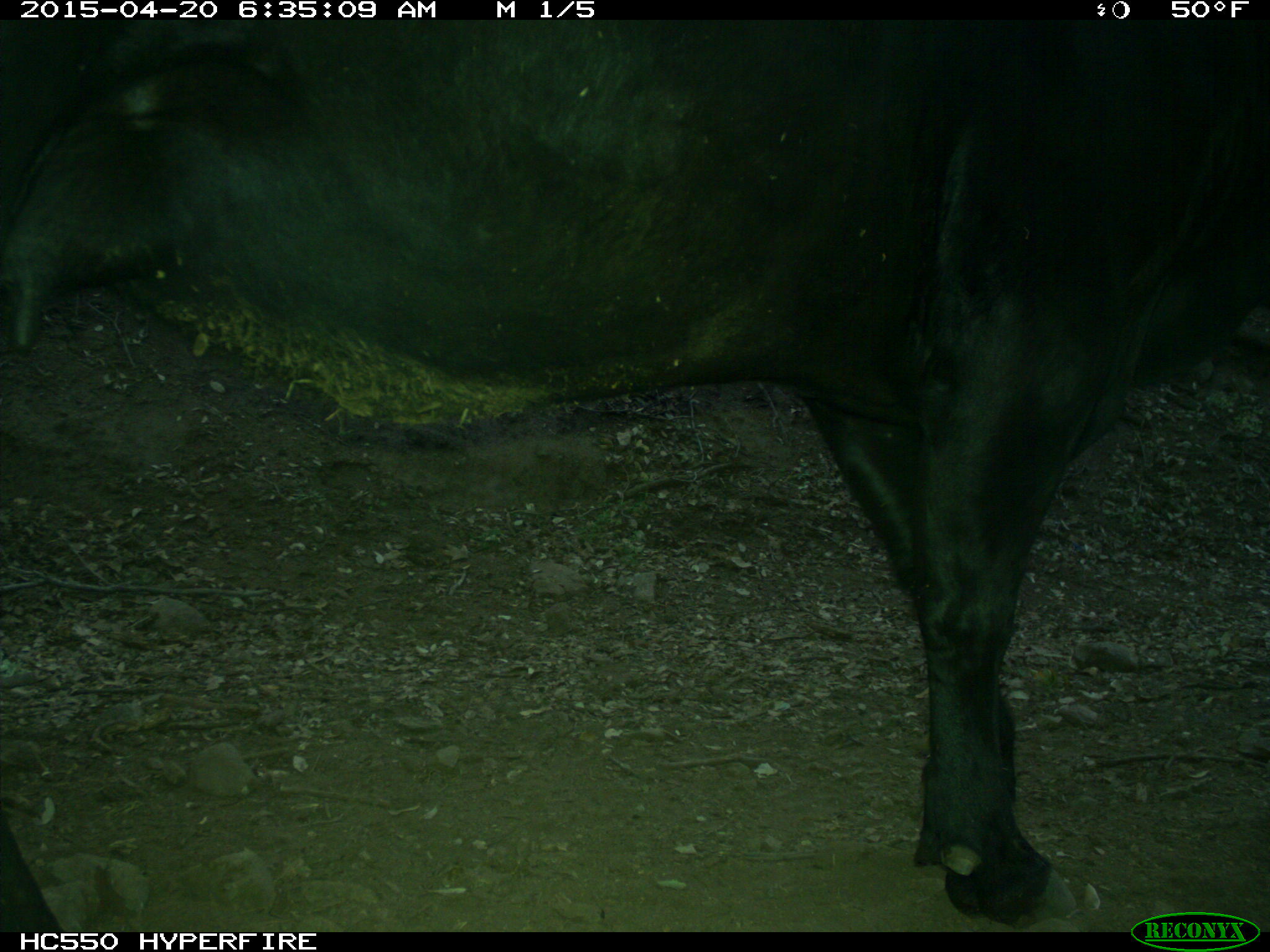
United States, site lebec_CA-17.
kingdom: Animalia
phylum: Chordata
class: Mammalia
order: Artiodactyla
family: Bovidae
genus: Bos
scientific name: Bos taurus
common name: domestic cow